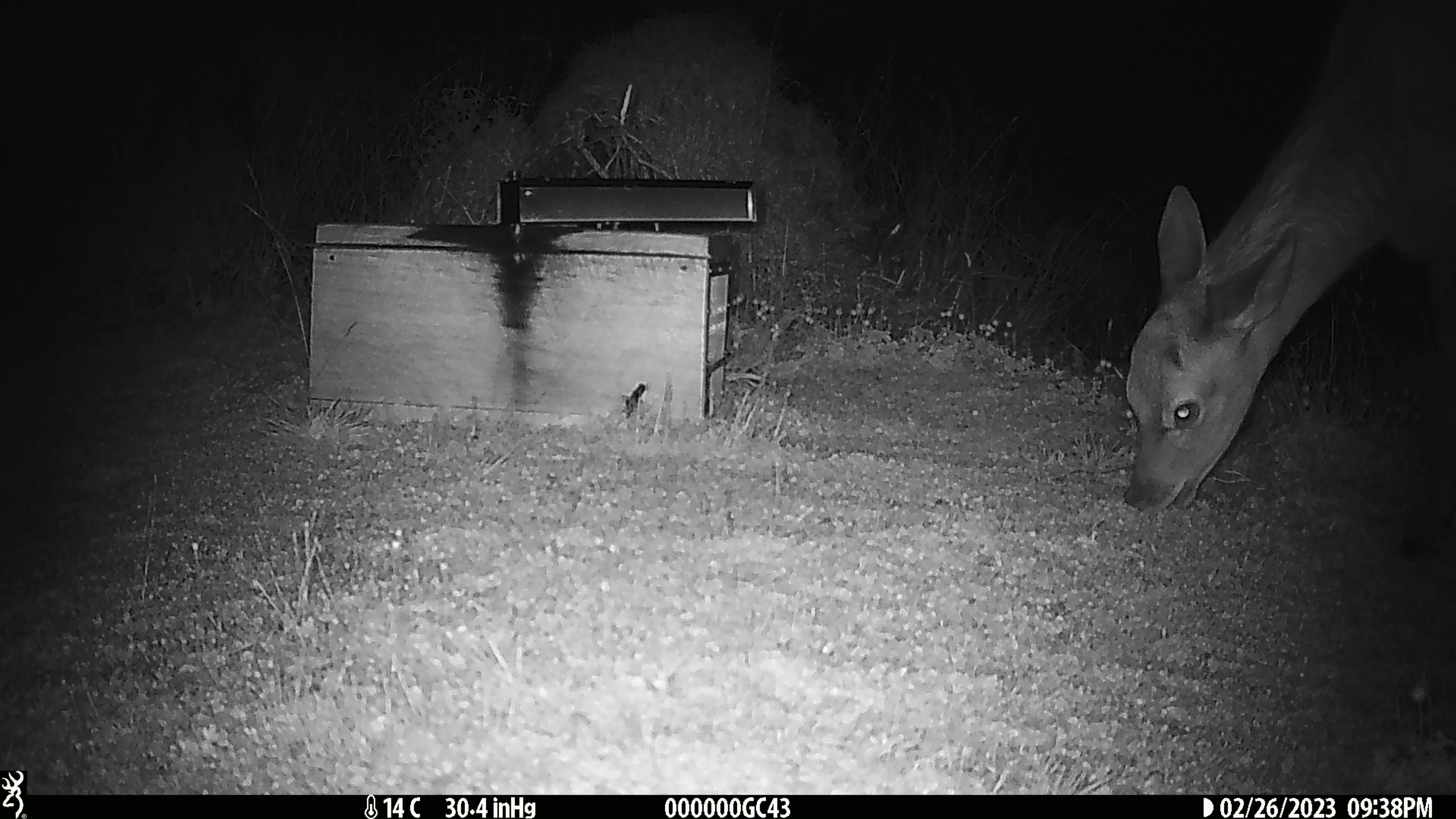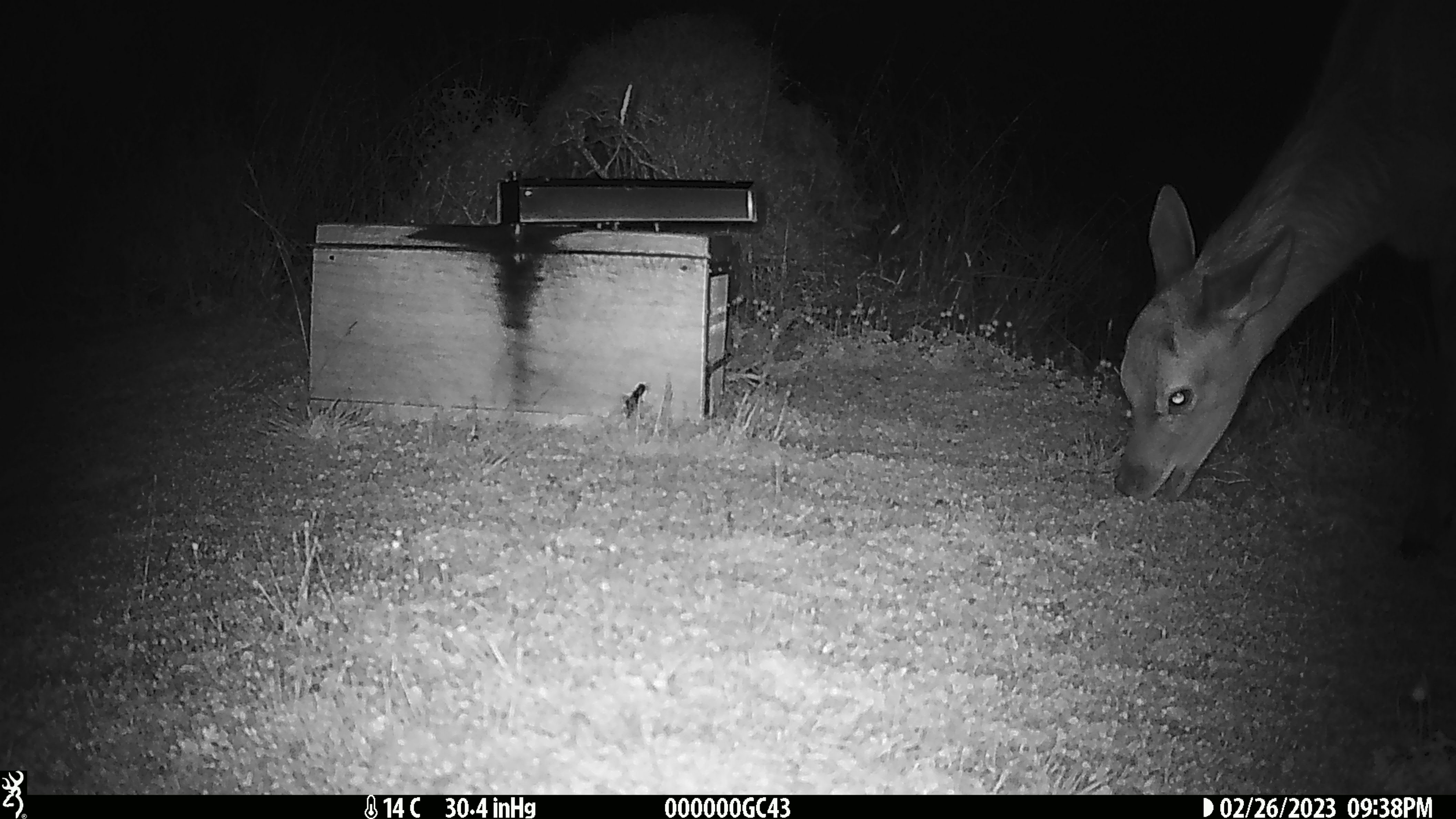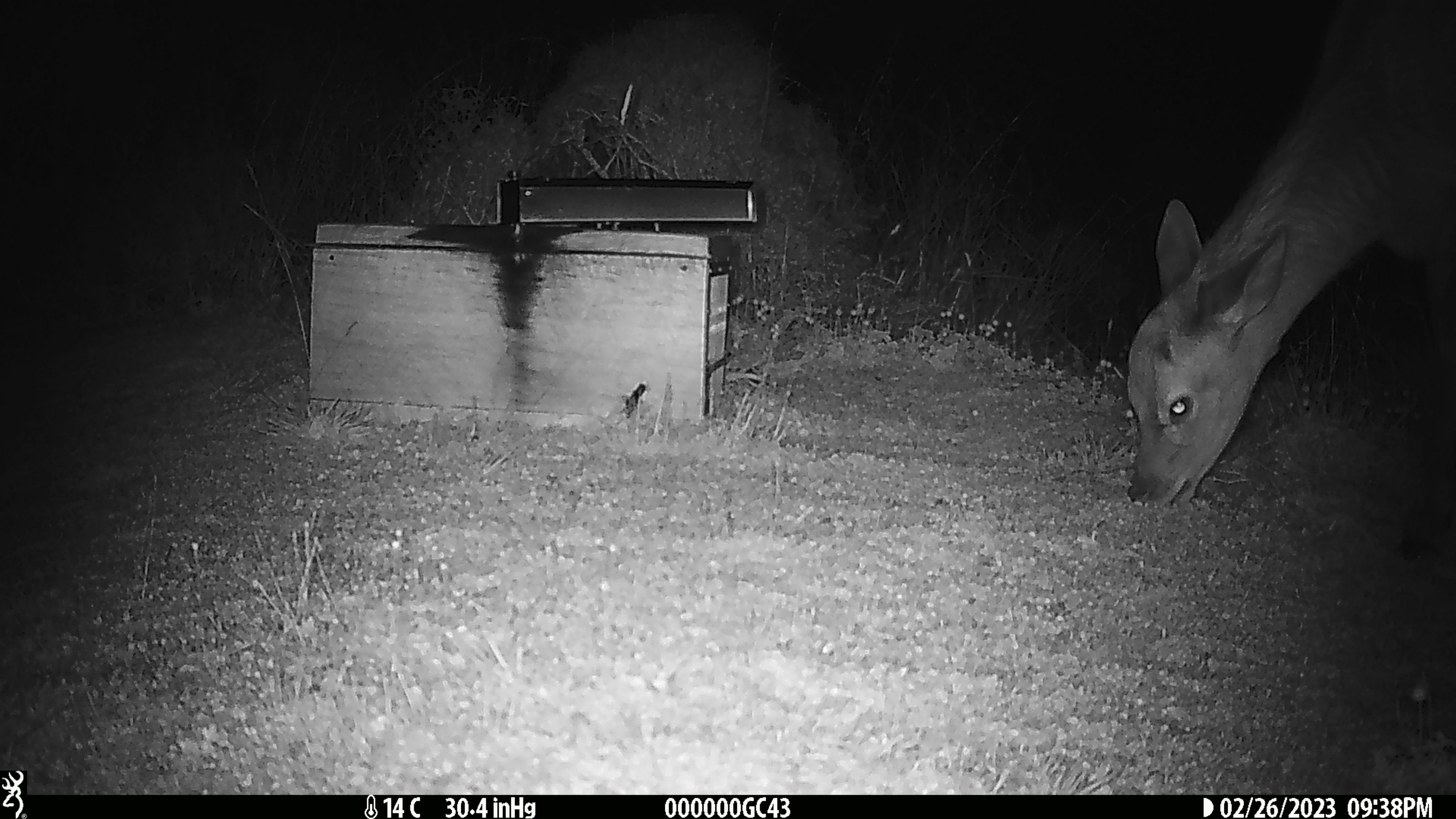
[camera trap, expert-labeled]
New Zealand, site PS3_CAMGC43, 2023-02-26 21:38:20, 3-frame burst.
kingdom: Animalia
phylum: Chordata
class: Mammalia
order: Artiodactyla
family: Cervidae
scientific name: Cervidae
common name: deer